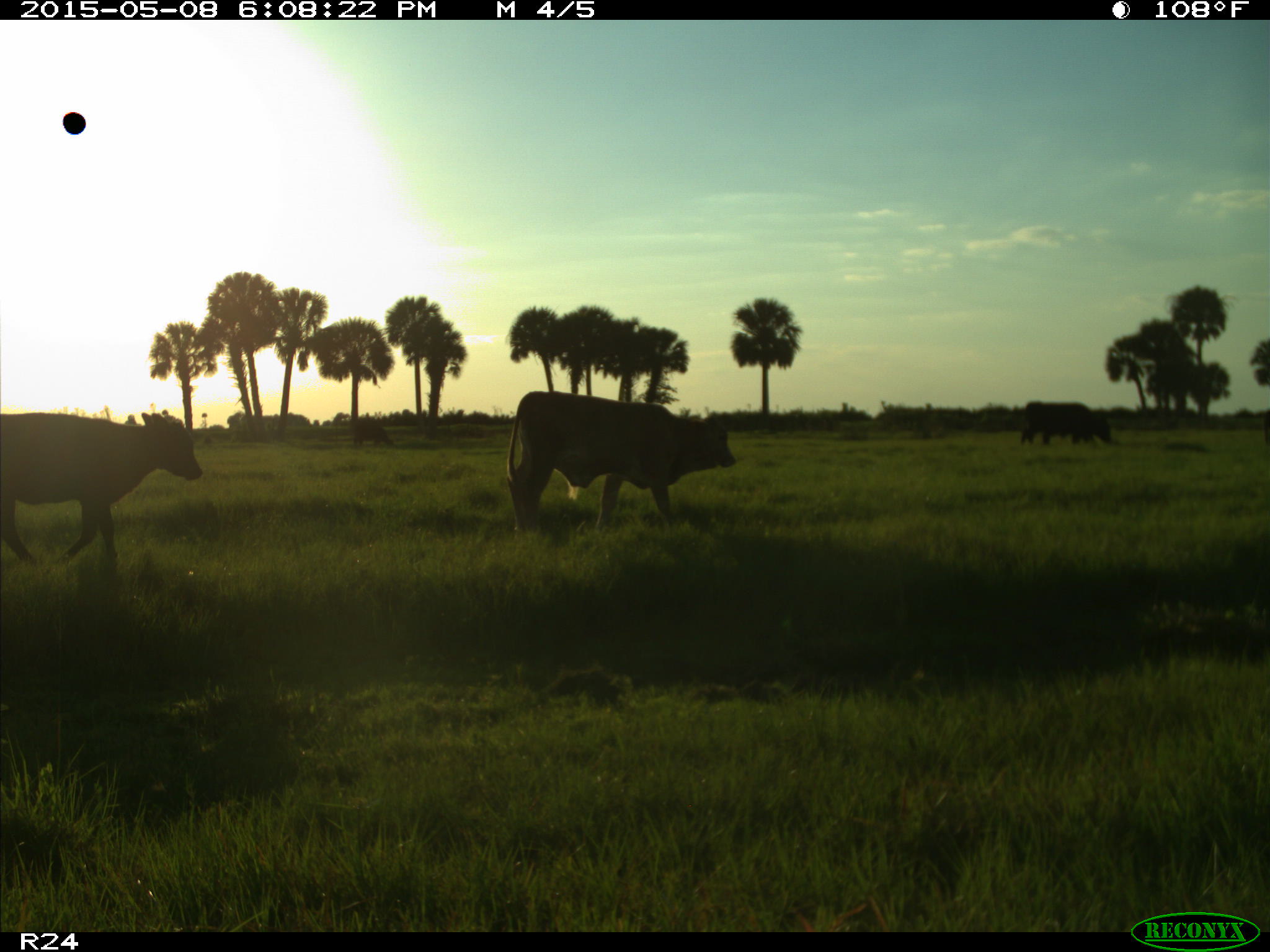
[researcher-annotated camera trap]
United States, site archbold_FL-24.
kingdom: Animalia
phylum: Chordata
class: Mammalia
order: Artiodactyla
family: Bovidae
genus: Bos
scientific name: Bos taurus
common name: domestic cow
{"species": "Bos taurus (domestic cow)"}